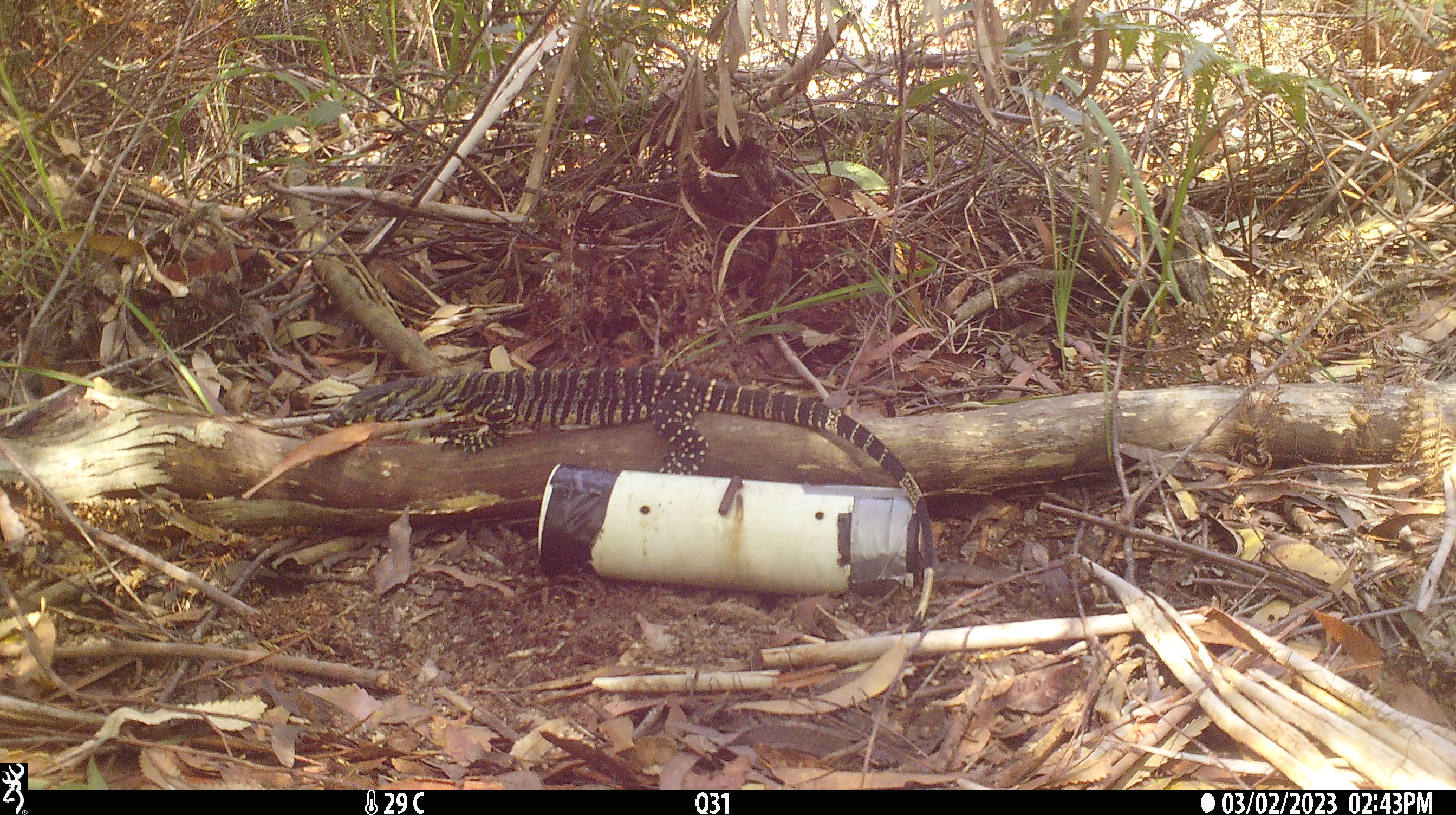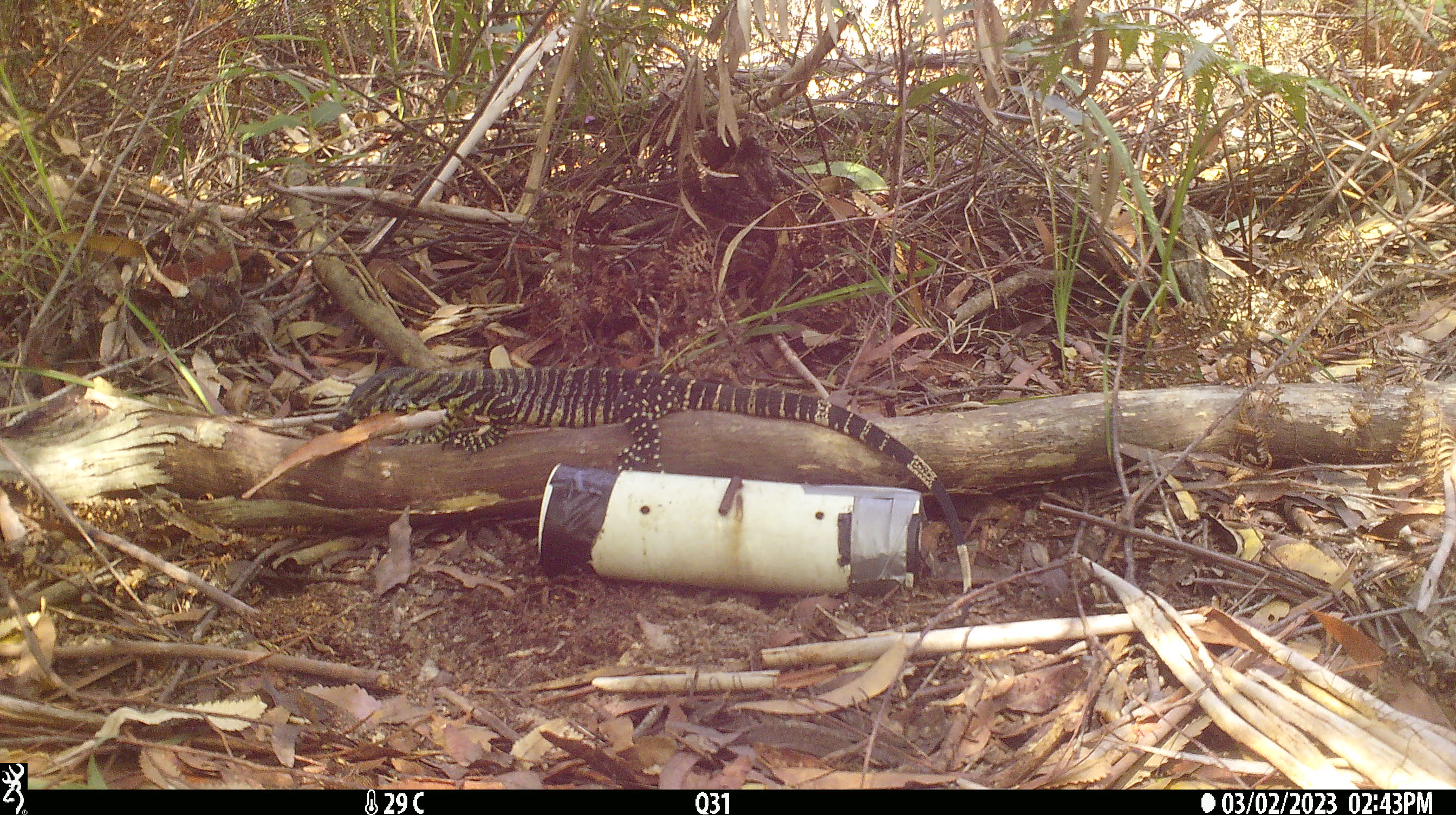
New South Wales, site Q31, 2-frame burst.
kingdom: Animalia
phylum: Chordata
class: Reptilia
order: Squamata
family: Varanidae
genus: Varanus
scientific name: Varanus varius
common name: lace monitor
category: goanna